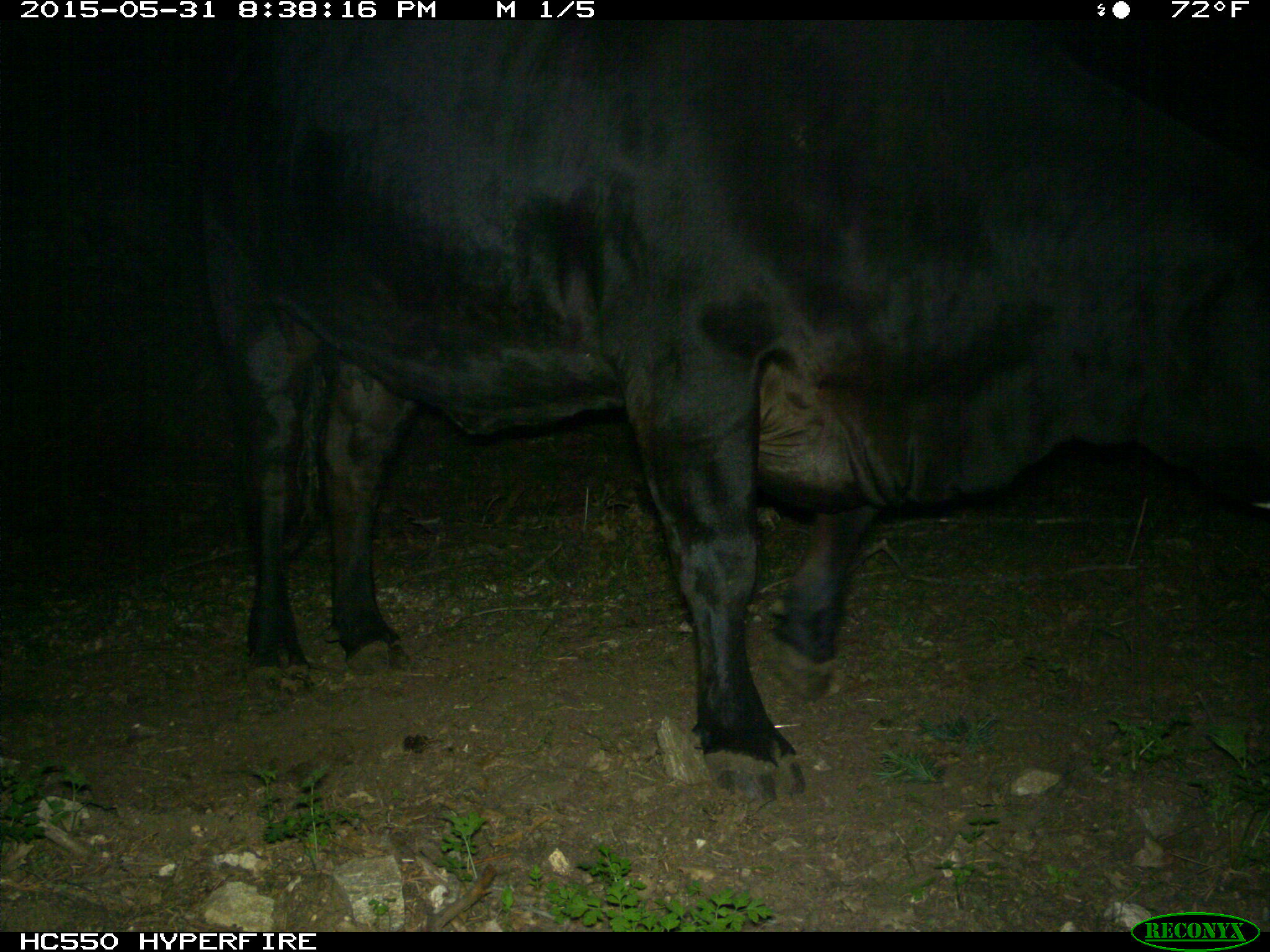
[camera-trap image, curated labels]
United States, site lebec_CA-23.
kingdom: Animalia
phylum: Chordata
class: Mammalia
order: Artiodactyla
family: Bovidae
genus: Bos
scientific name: Bos taurus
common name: domestic cow